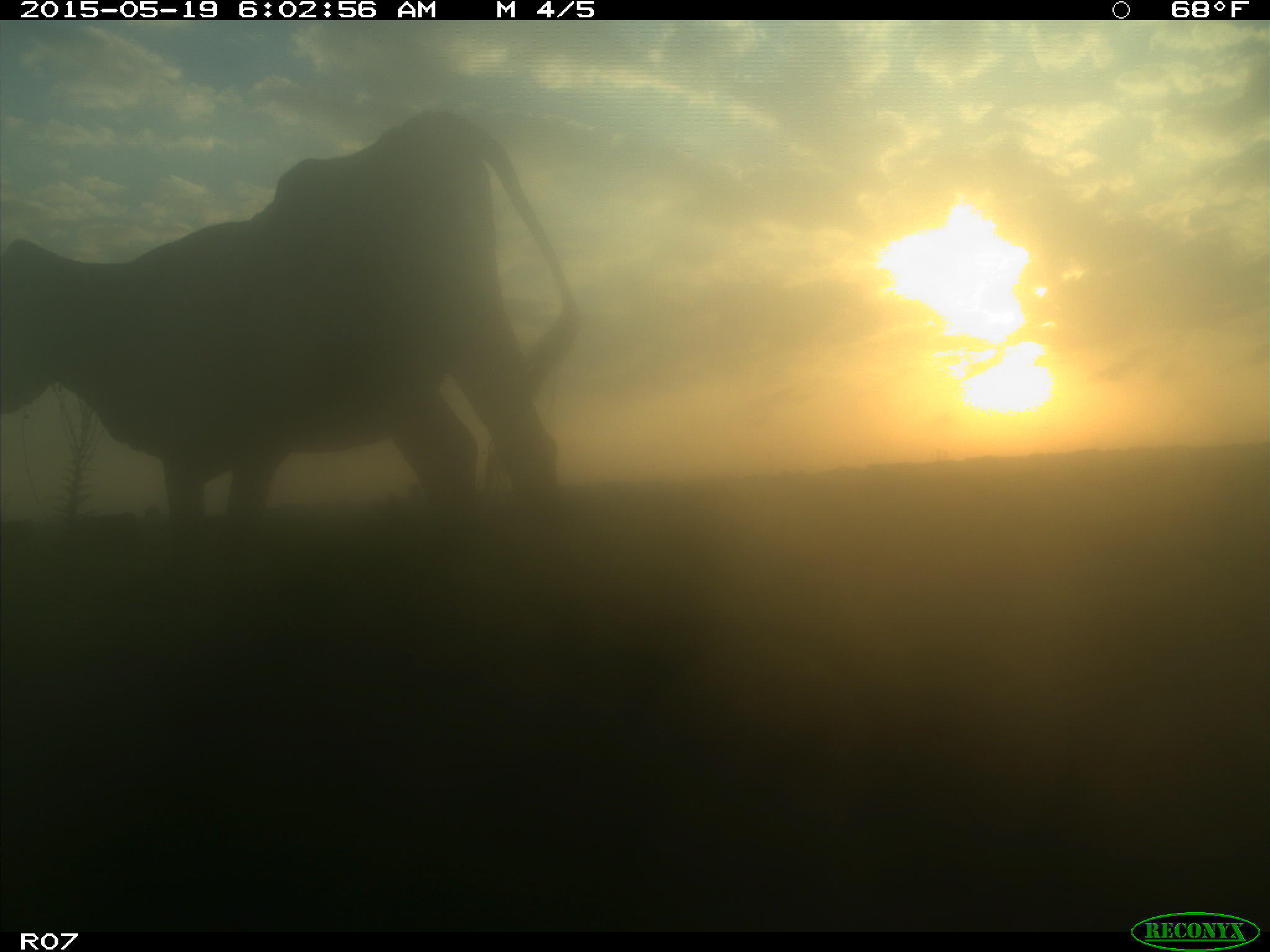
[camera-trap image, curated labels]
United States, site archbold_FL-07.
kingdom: Animalia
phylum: Chordata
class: Mammalia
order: Artiodactyla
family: Bovidae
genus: Bos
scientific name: Bos taurus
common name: domestic cow